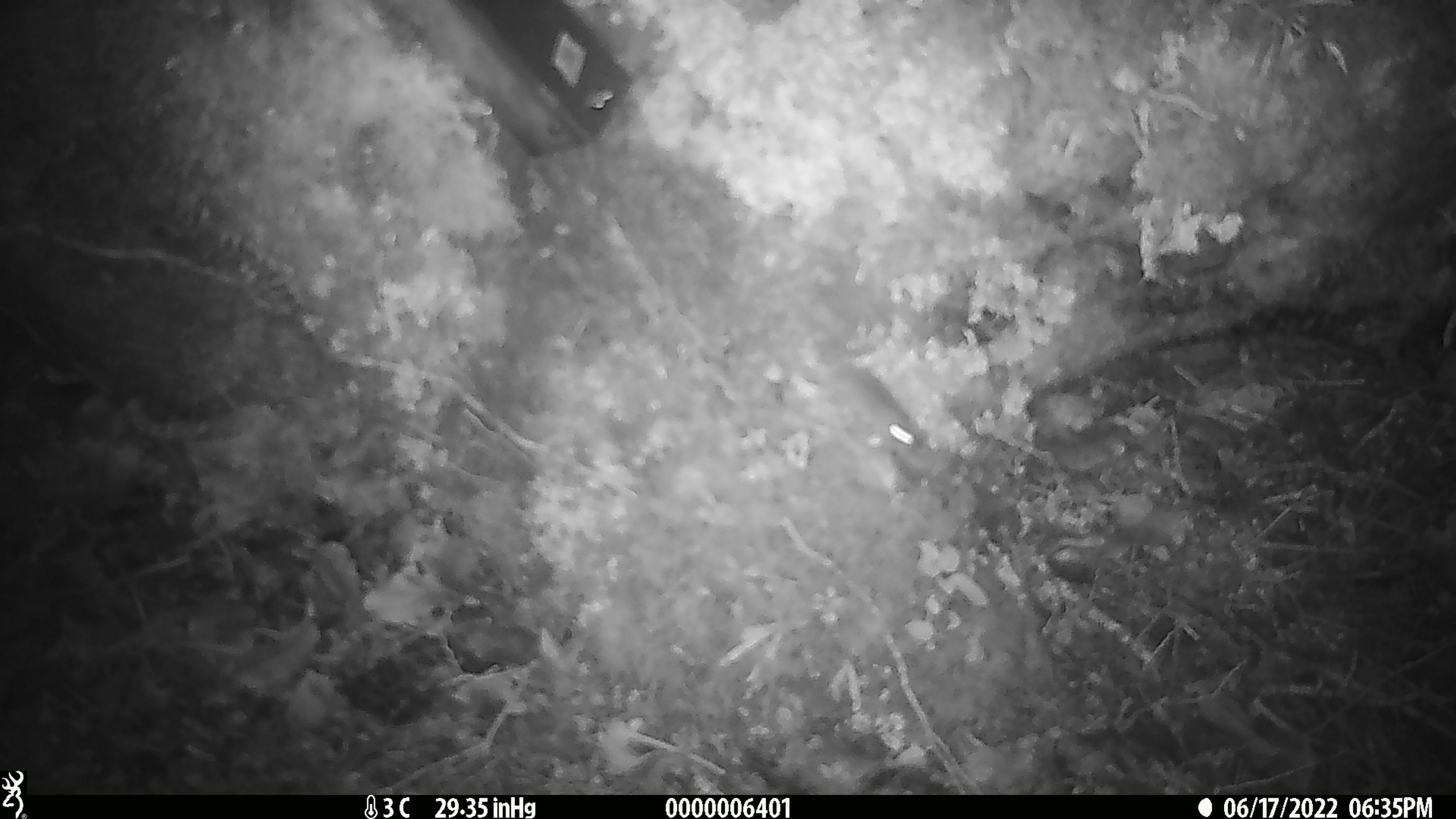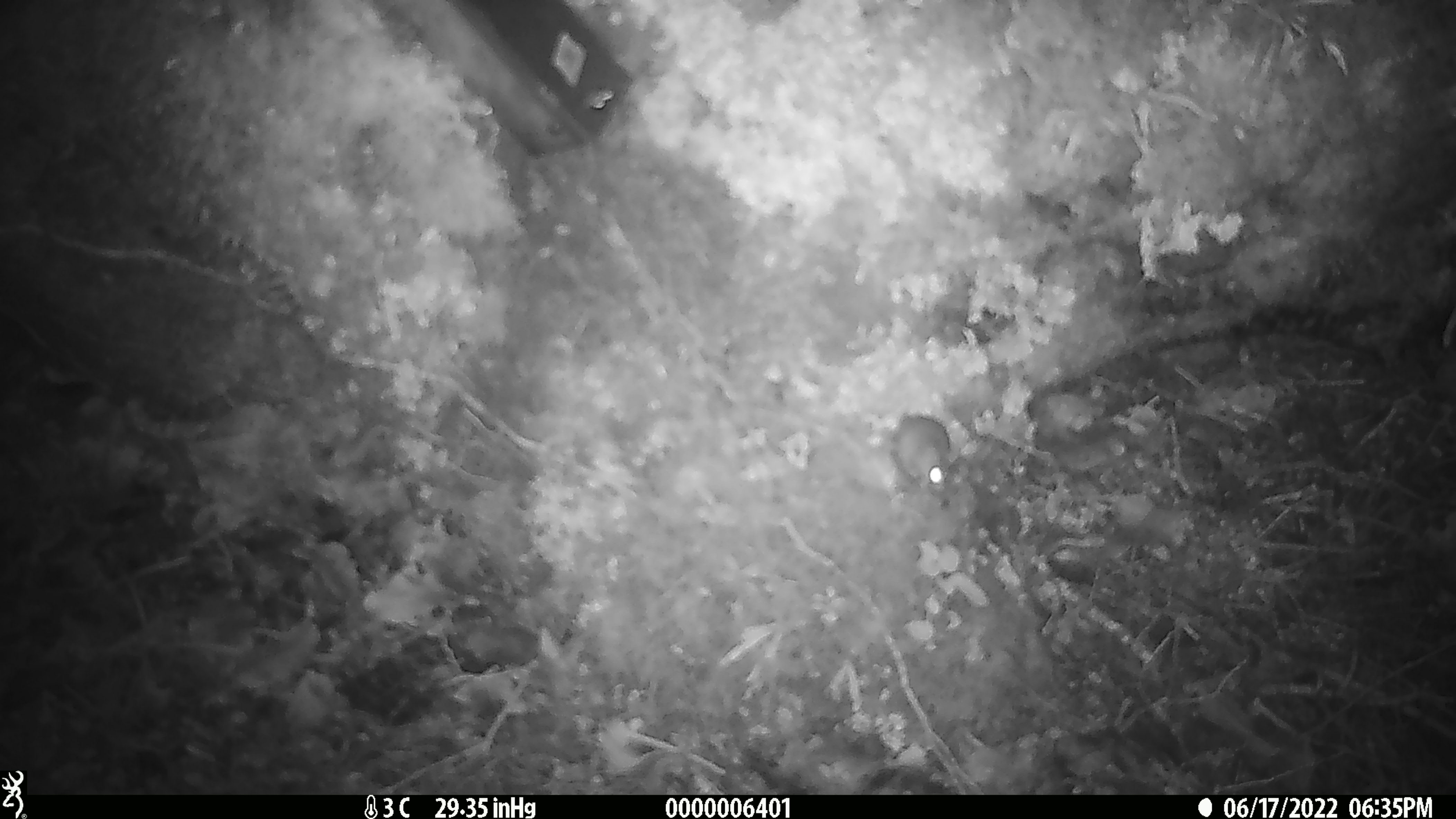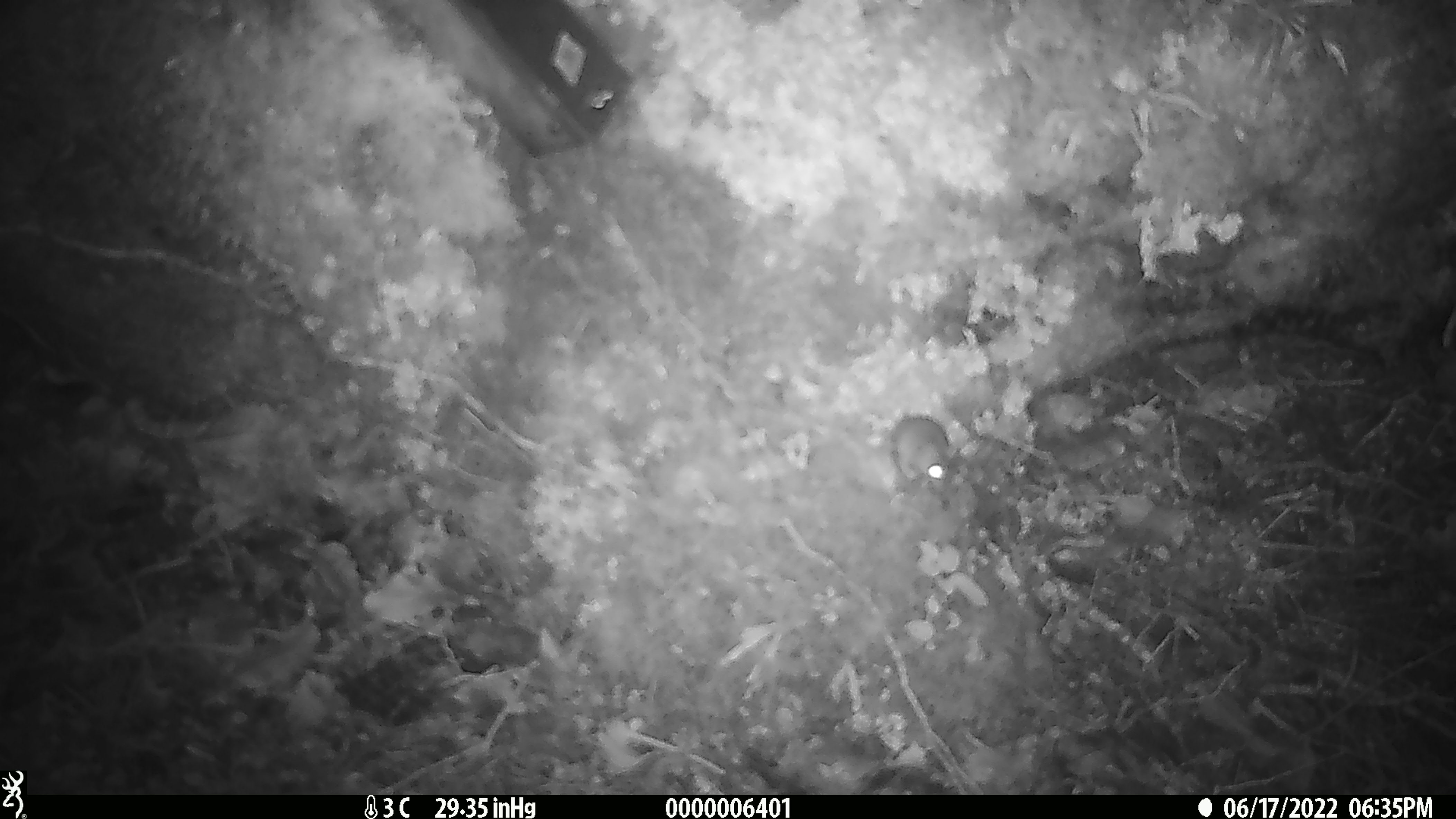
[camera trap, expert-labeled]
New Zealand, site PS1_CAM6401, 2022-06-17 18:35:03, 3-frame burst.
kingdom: Animalia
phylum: Chordata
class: Mammalia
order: Rodentia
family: Muridae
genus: Mus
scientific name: Mus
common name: mouse